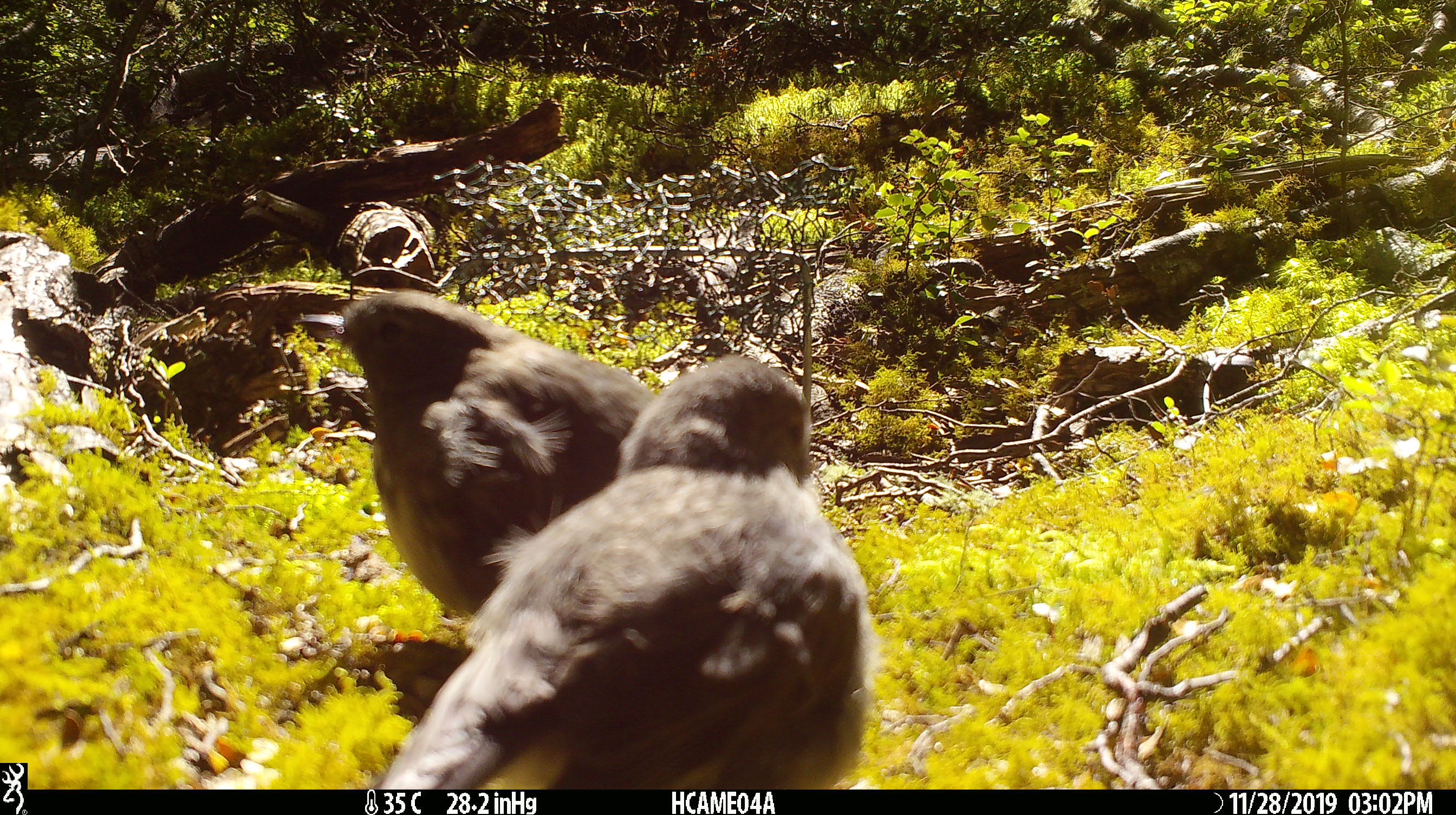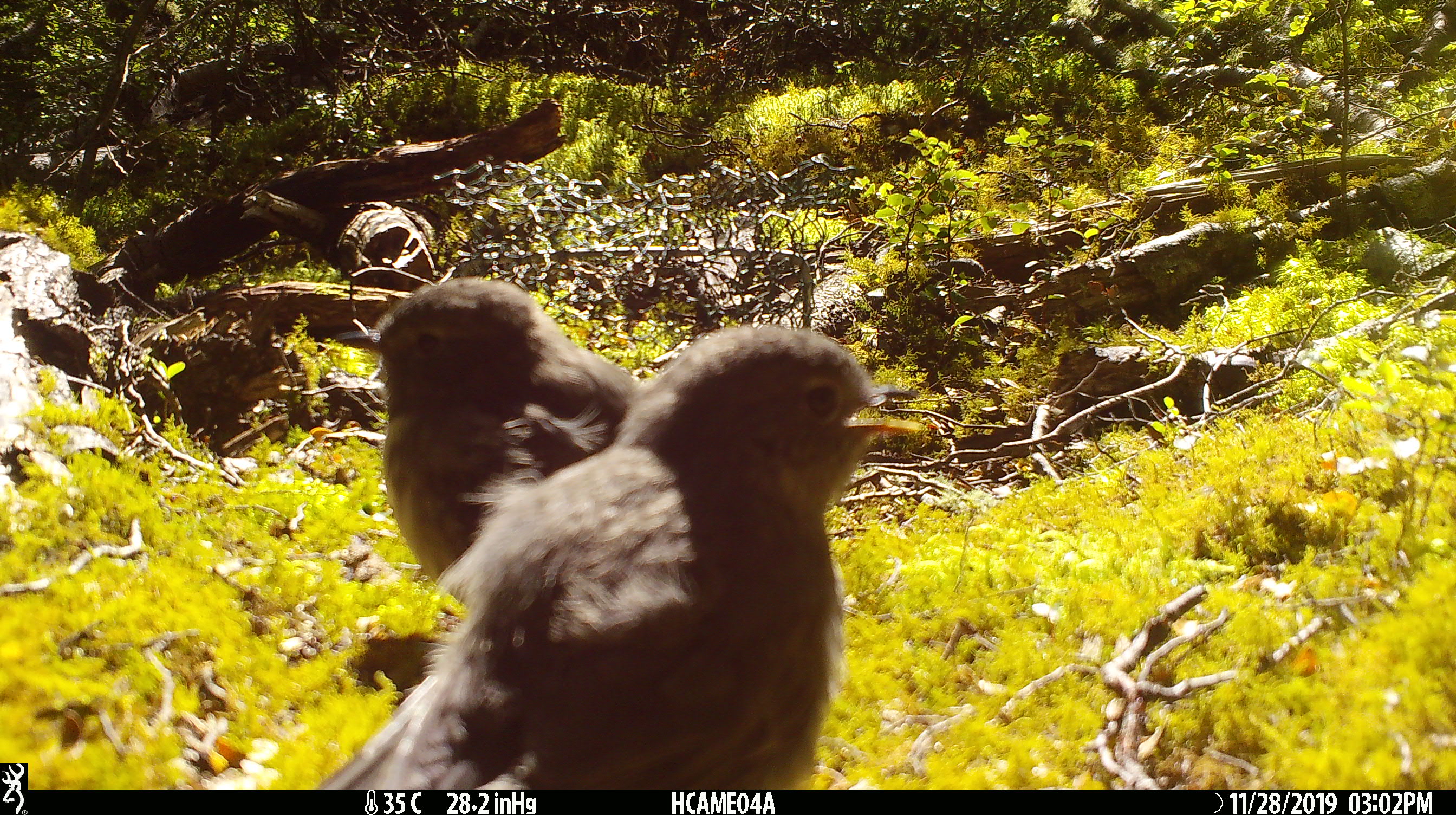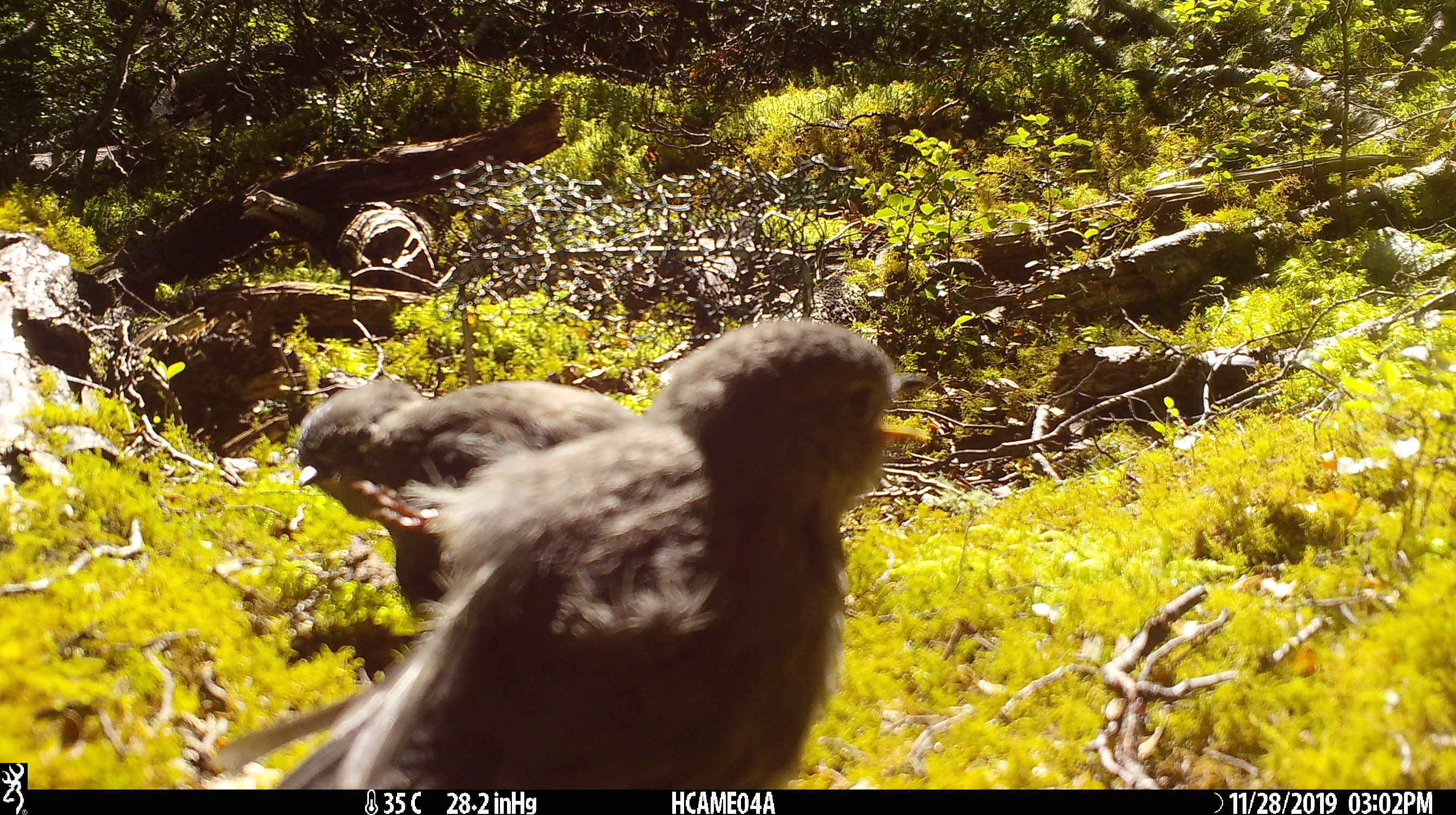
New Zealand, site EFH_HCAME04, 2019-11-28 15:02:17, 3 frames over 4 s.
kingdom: Animalia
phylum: Chordata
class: Aves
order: Passeriformes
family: Petroicidae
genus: Petroica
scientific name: Petroica australis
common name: new zealand robin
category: robin